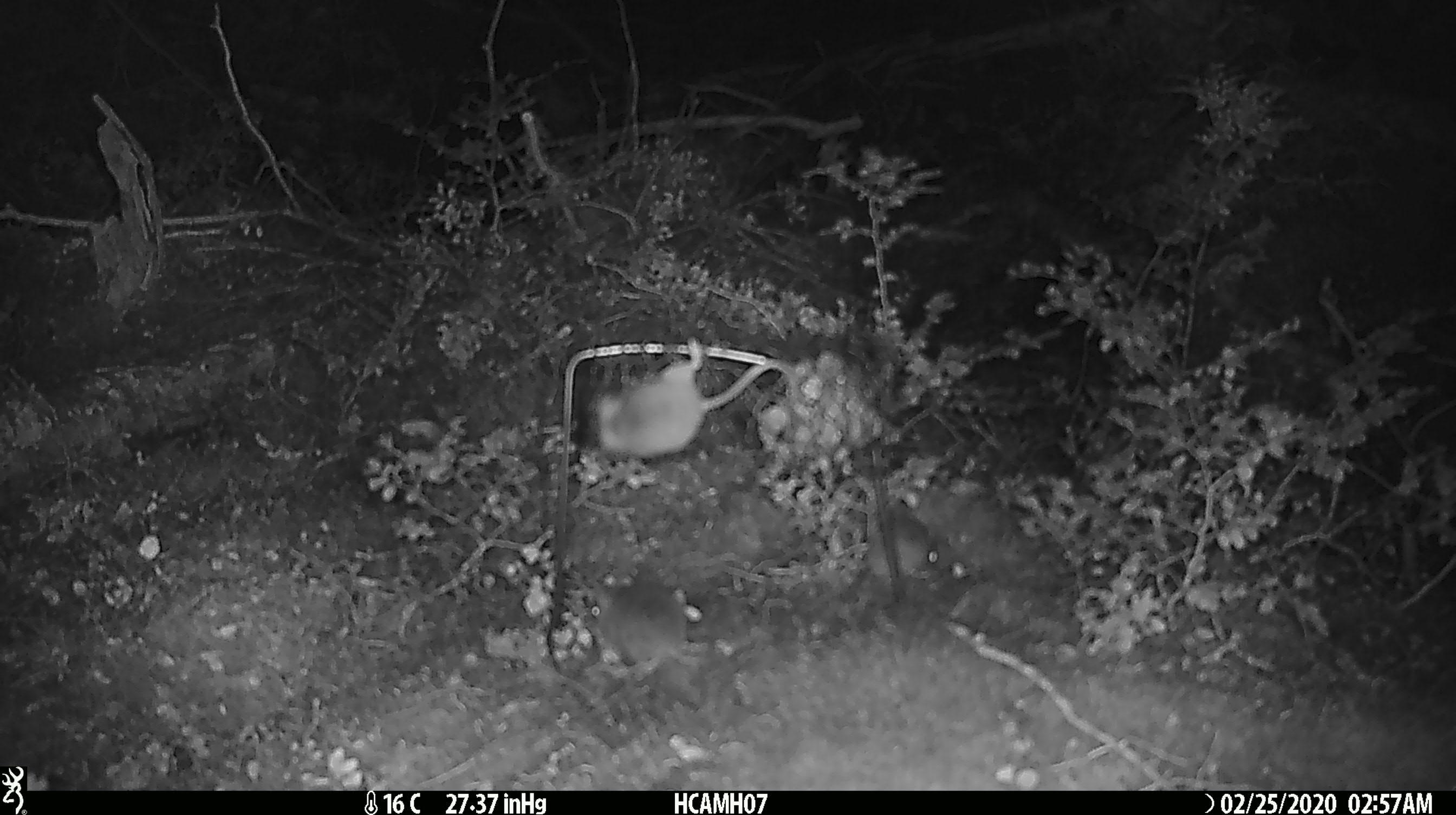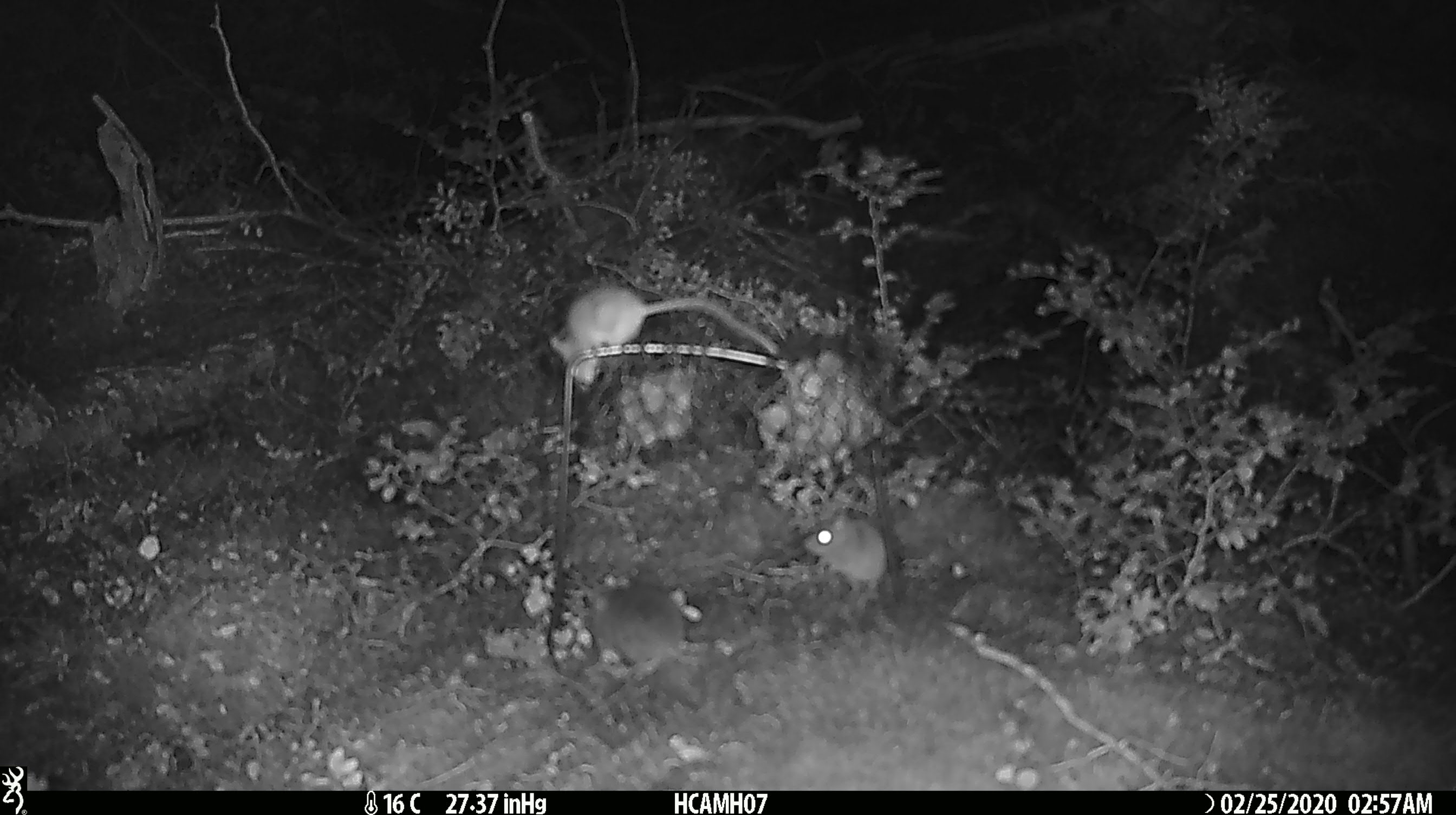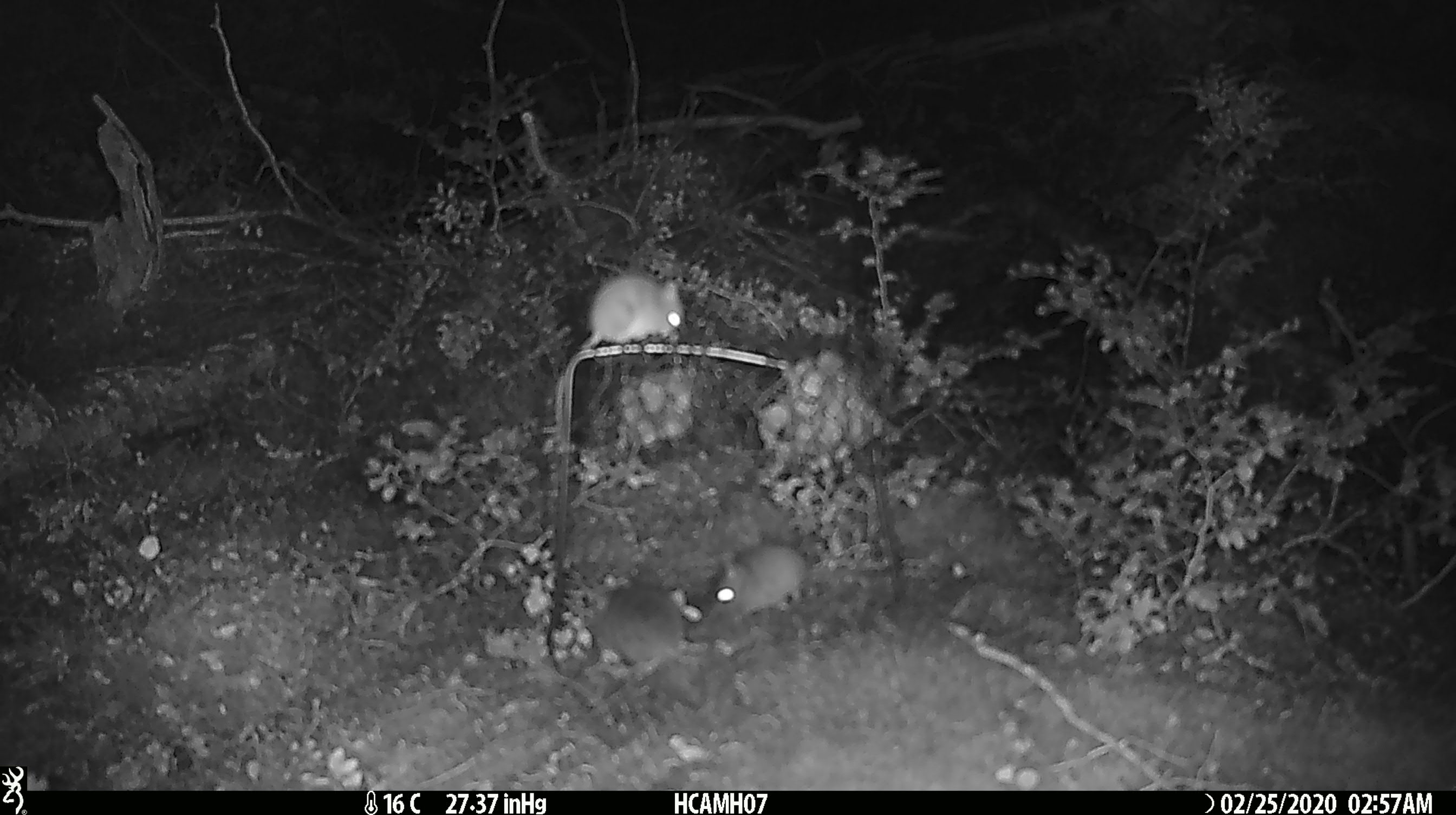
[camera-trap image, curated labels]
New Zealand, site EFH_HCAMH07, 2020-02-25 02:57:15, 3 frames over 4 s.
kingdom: Animalia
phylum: Chordata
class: Mammalia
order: Rodentia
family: Muridae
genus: Mus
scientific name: Mus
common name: mouse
Mouse (Mus).